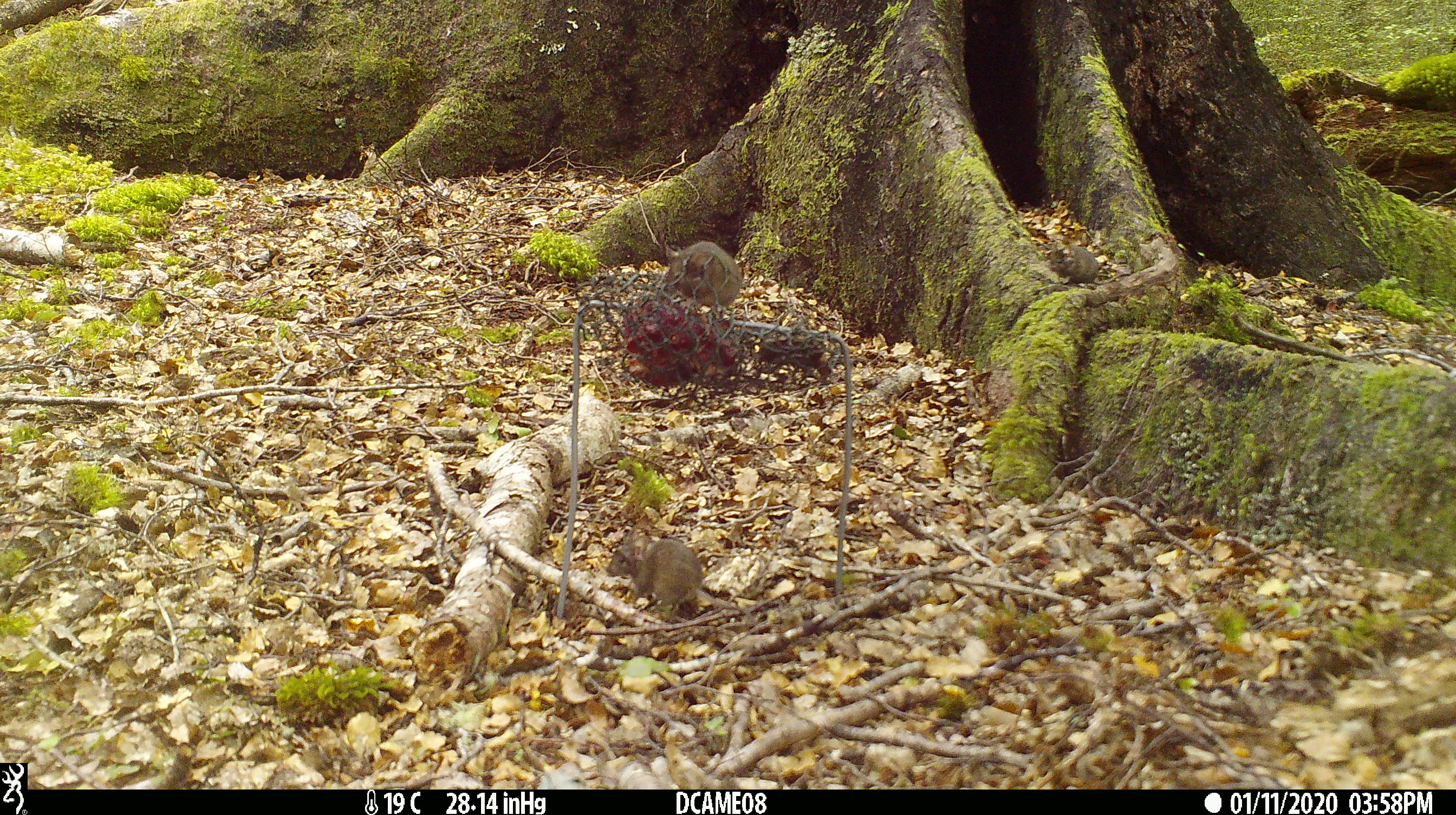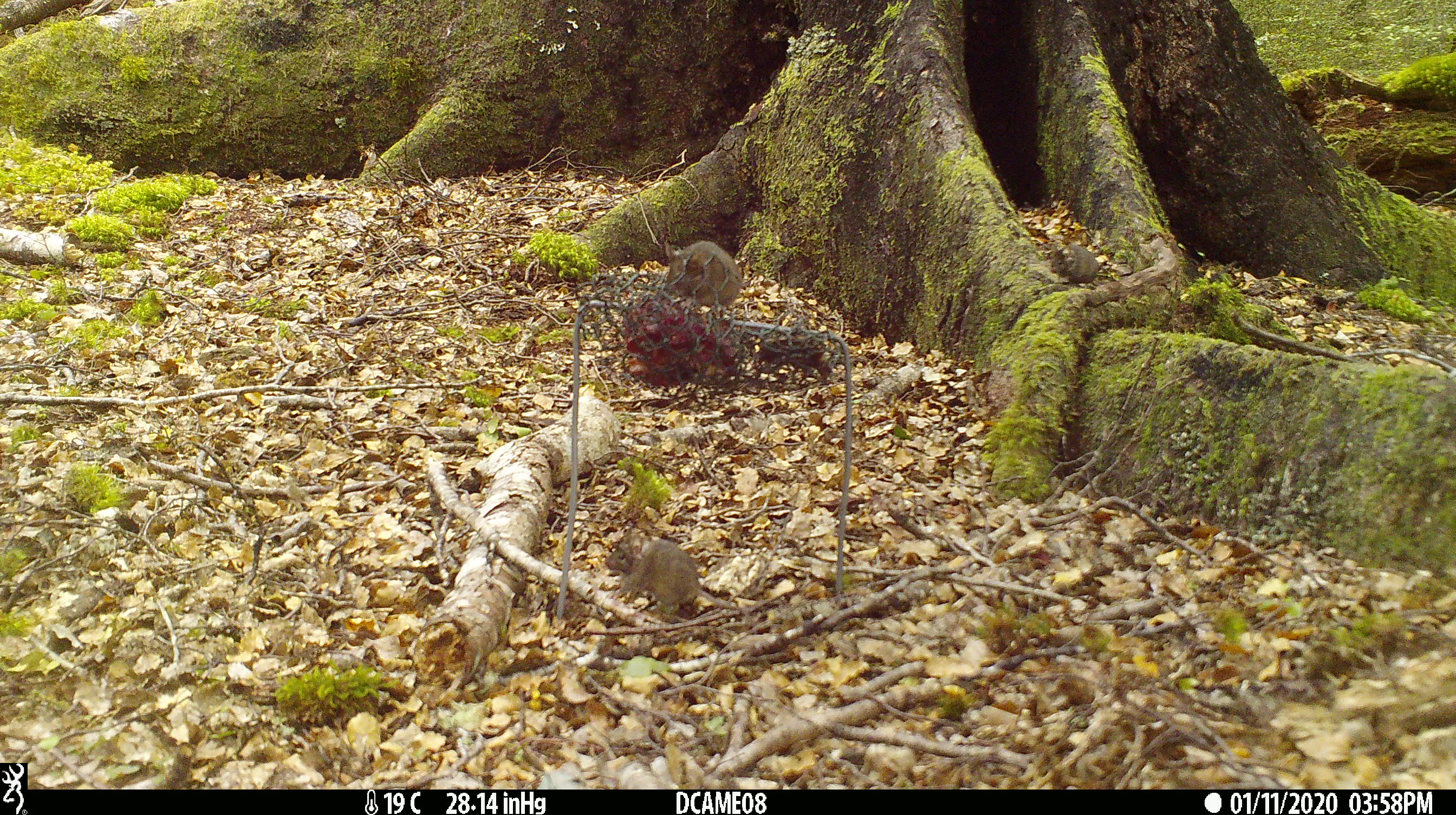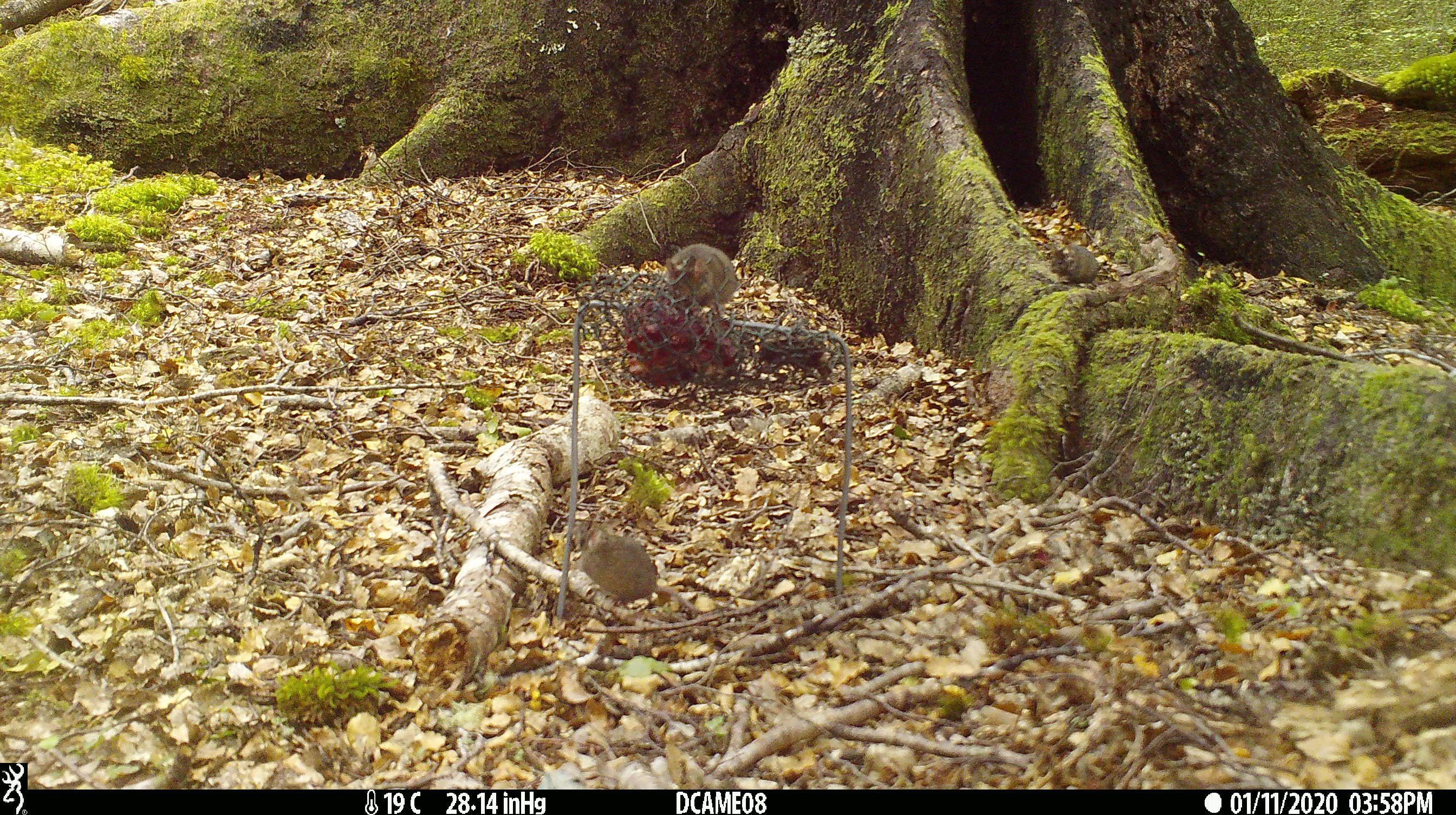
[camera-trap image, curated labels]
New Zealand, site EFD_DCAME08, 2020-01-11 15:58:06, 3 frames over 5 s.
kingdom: Animalia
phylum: Chordata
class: Mammalia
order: Rodentia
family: Muridae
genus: Mus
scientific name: Mus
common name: mouse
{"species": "mouse (Mus)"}